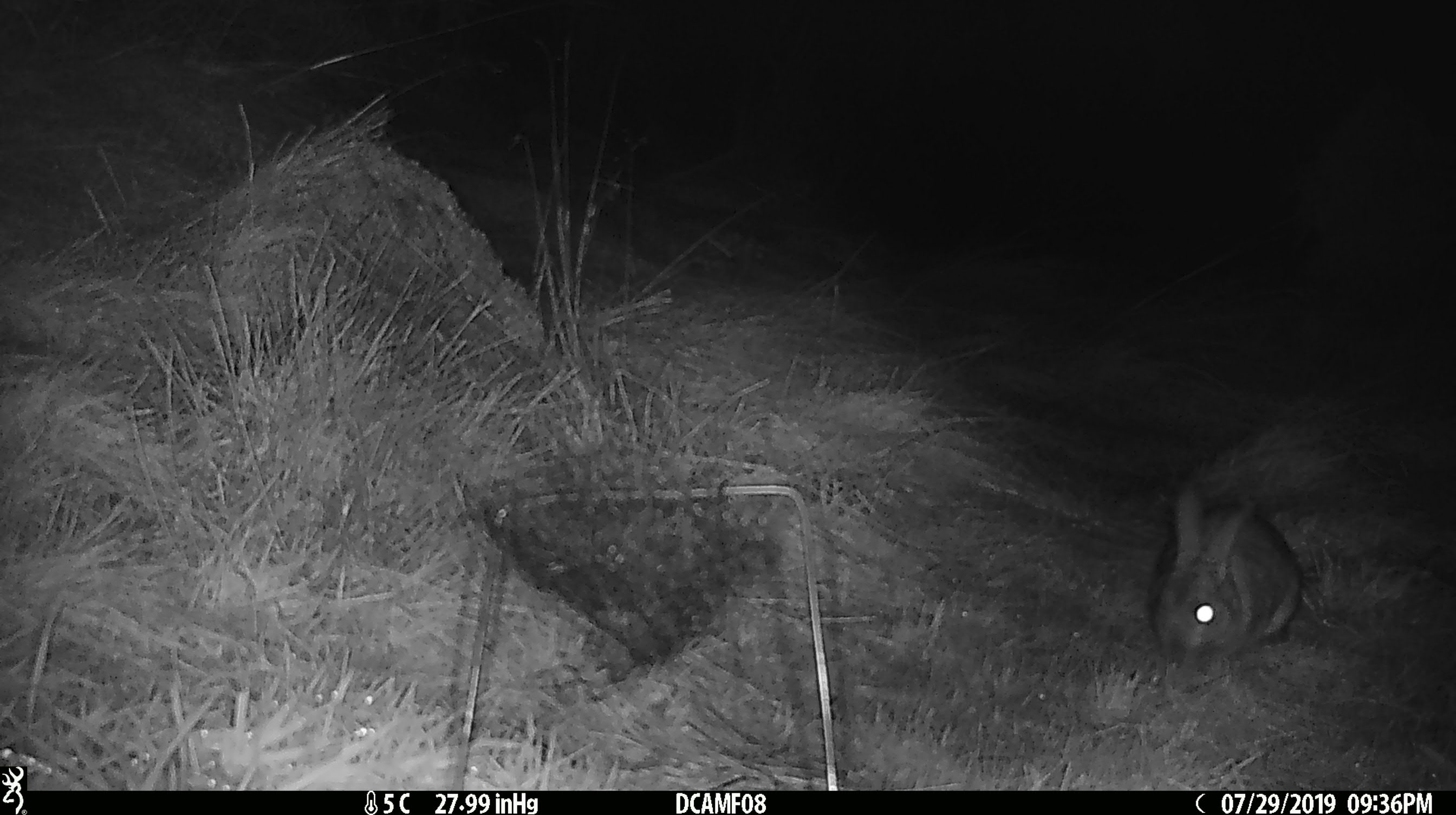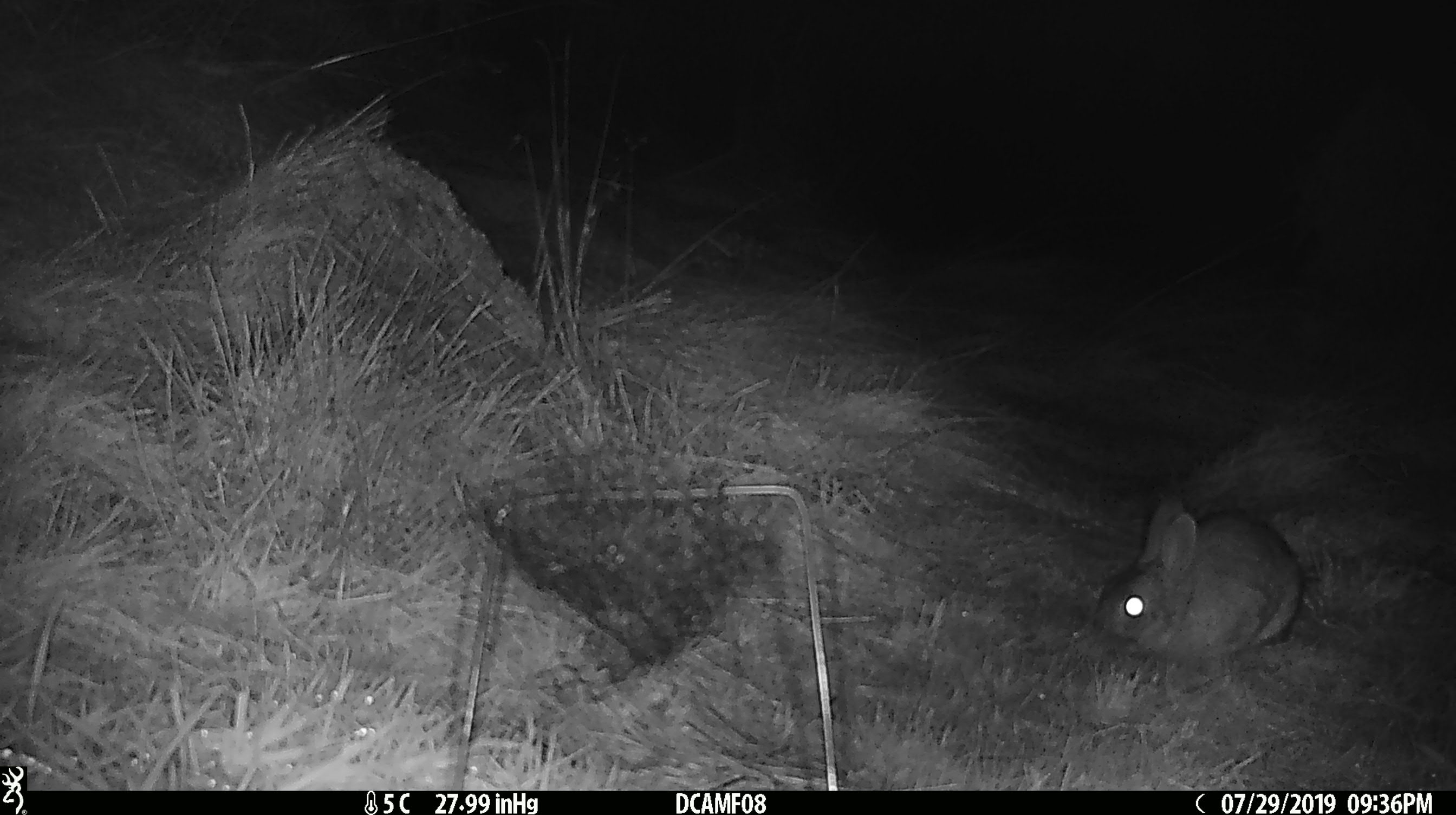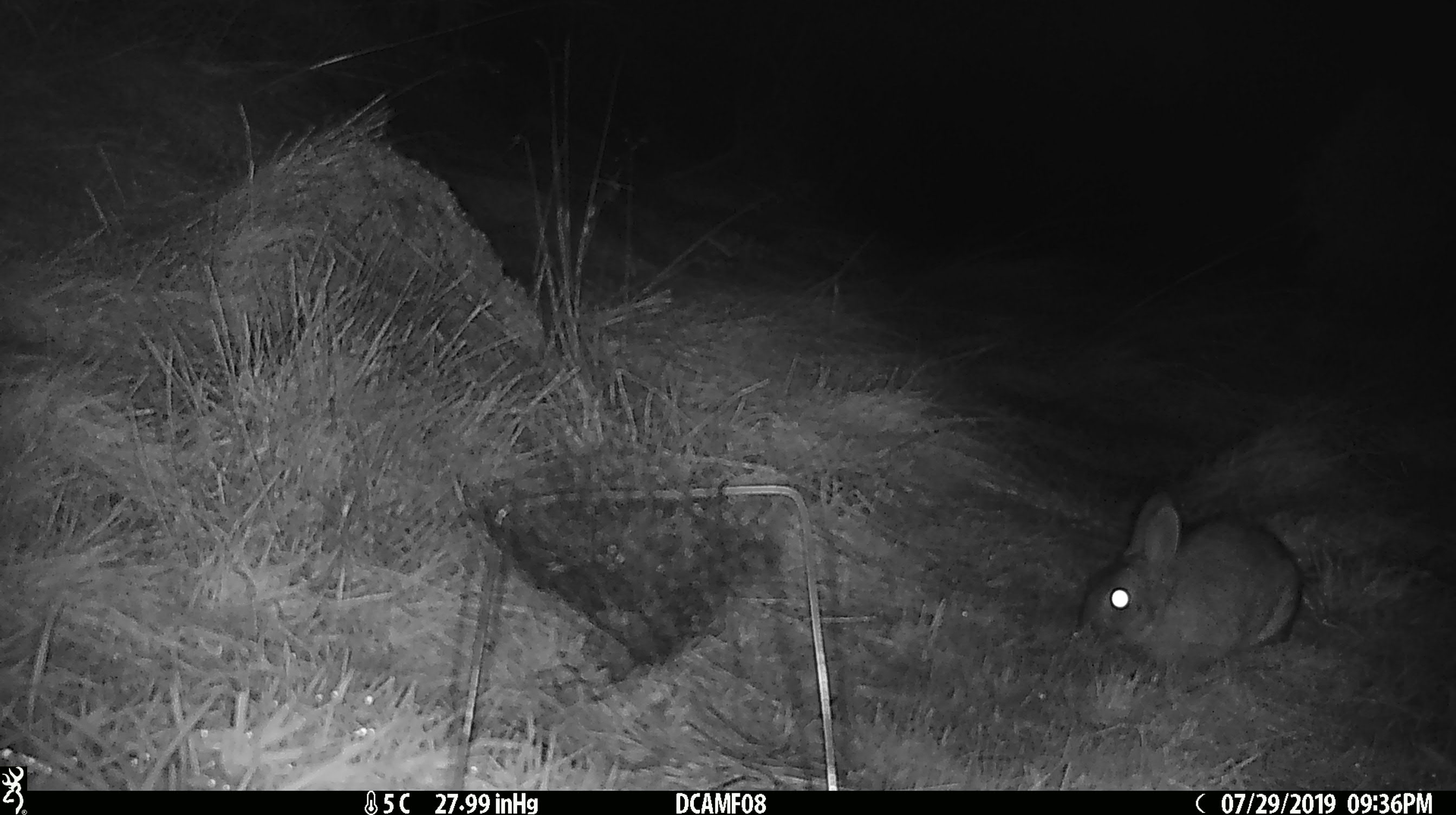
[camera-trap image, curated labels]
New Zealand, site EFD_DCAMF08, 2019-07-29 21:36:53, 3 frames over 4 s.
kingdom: Animalia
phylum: Chordata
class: Mammalia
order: Lagomorpha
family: Leporidae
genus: Oryctolagus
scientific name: Oryctolagus cuniculus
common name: european rabbit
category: rabbit